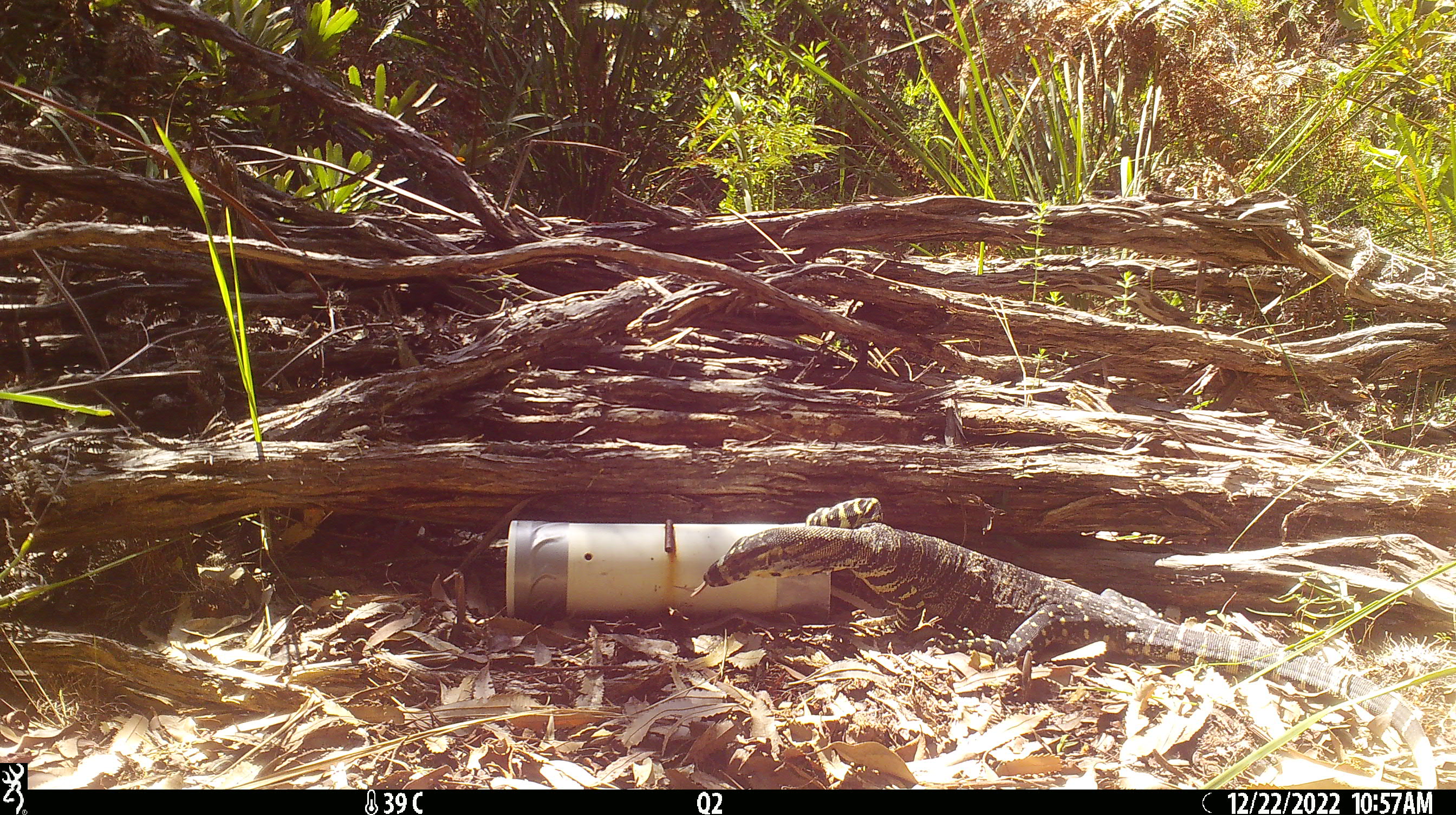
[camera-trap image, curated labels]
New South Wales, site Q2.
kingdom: Animalia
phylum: Chordata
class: Reptilia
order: Squamata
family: Varanidae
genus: Varanus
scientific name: Varanus varius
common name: lace monitor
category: goanna